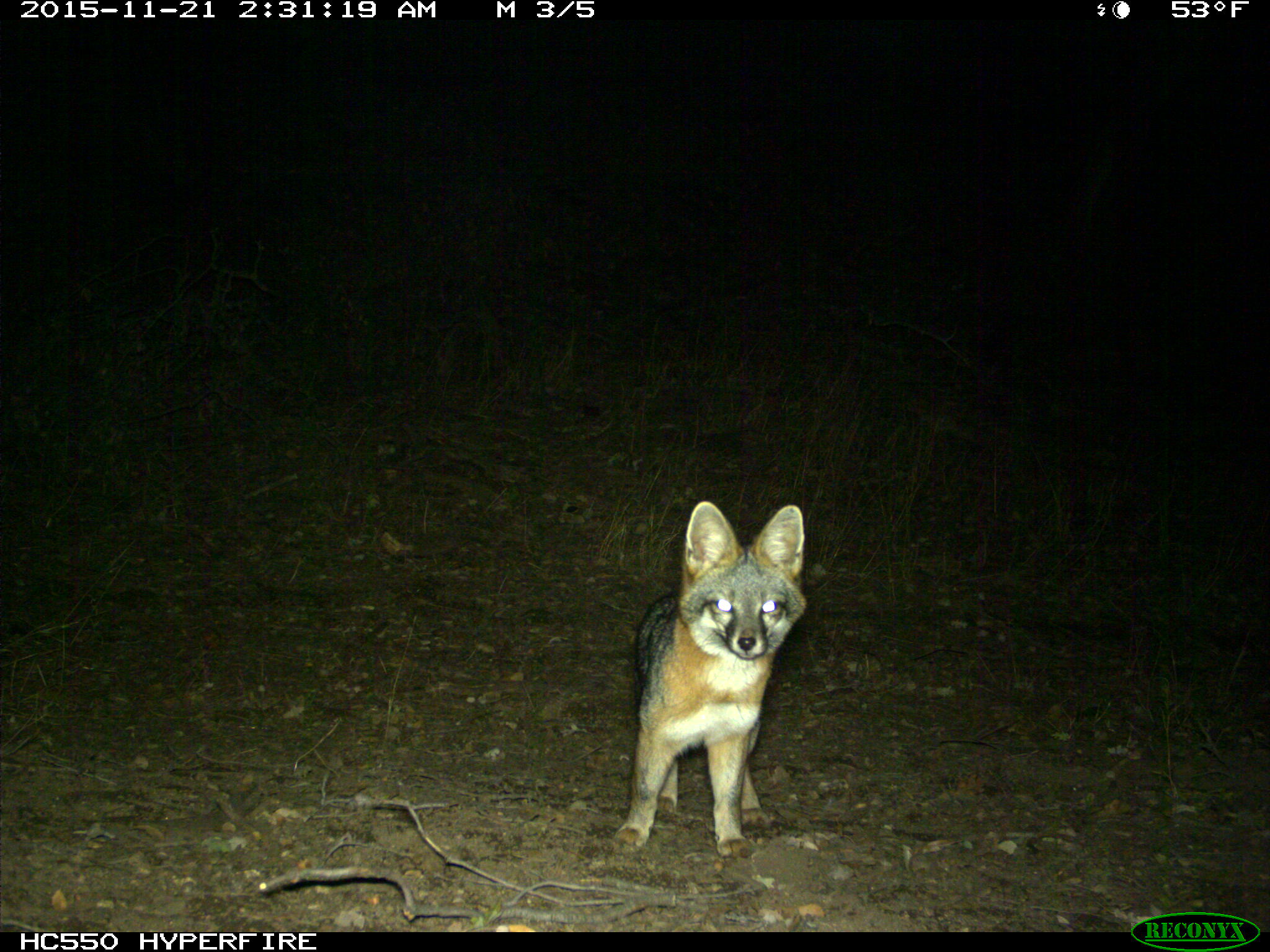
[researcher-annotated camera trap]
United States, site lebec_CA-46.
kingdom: Animalia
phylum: Chordata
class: Mammalia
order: Carnivora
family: Canidae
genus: Urocyon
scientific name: Urocyon cinereoargenteus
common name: gray fox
Urocyon cinereoargenteus (gray fox).